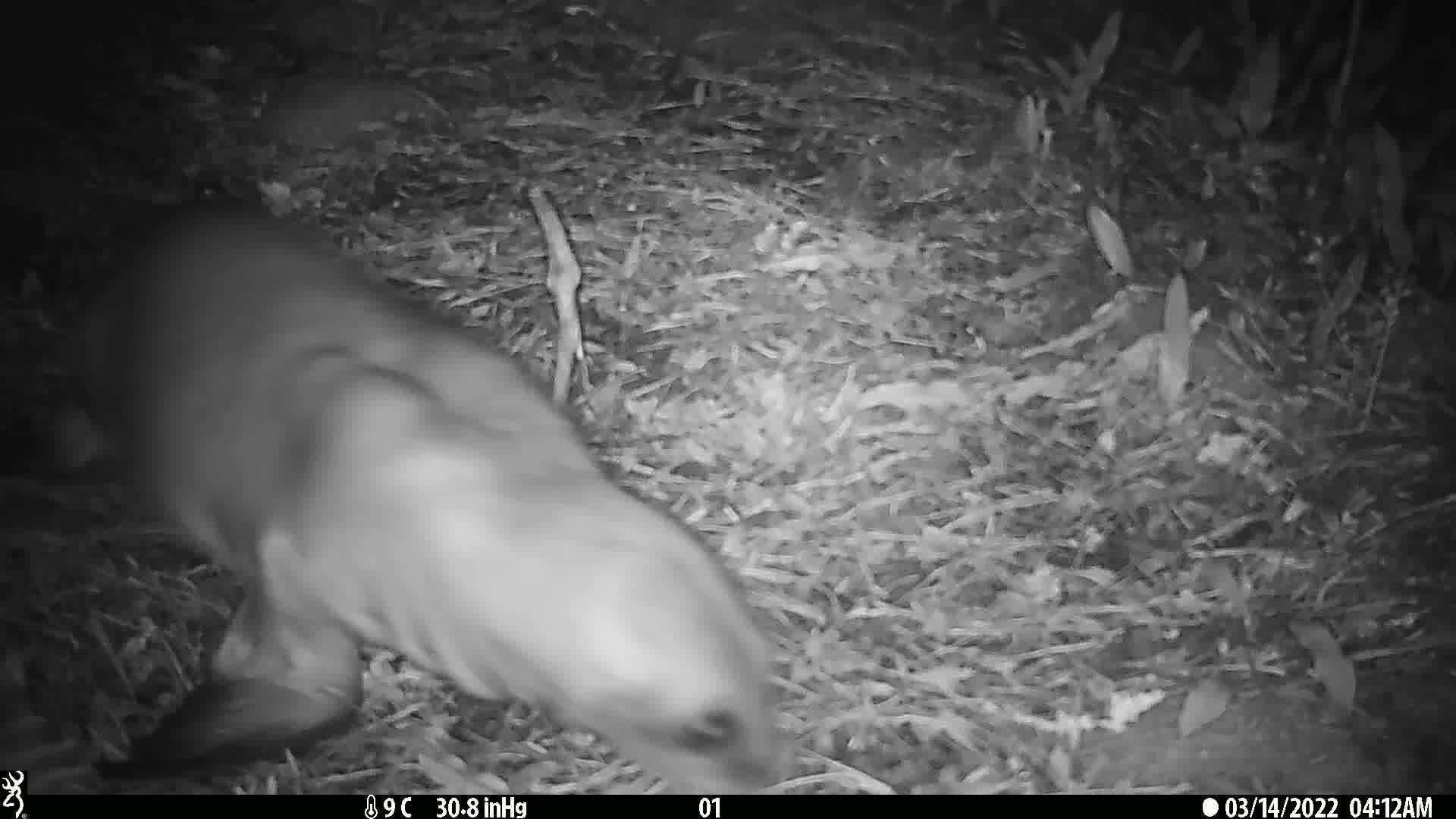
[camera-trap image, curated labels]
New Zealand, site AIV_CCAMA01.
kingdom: Animalia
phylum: Chordata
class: Mammalia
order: Carnivora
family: Otariidae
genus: Phocarctos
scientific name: Phocarctos hookeri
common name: new zealand sea lion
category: sealion